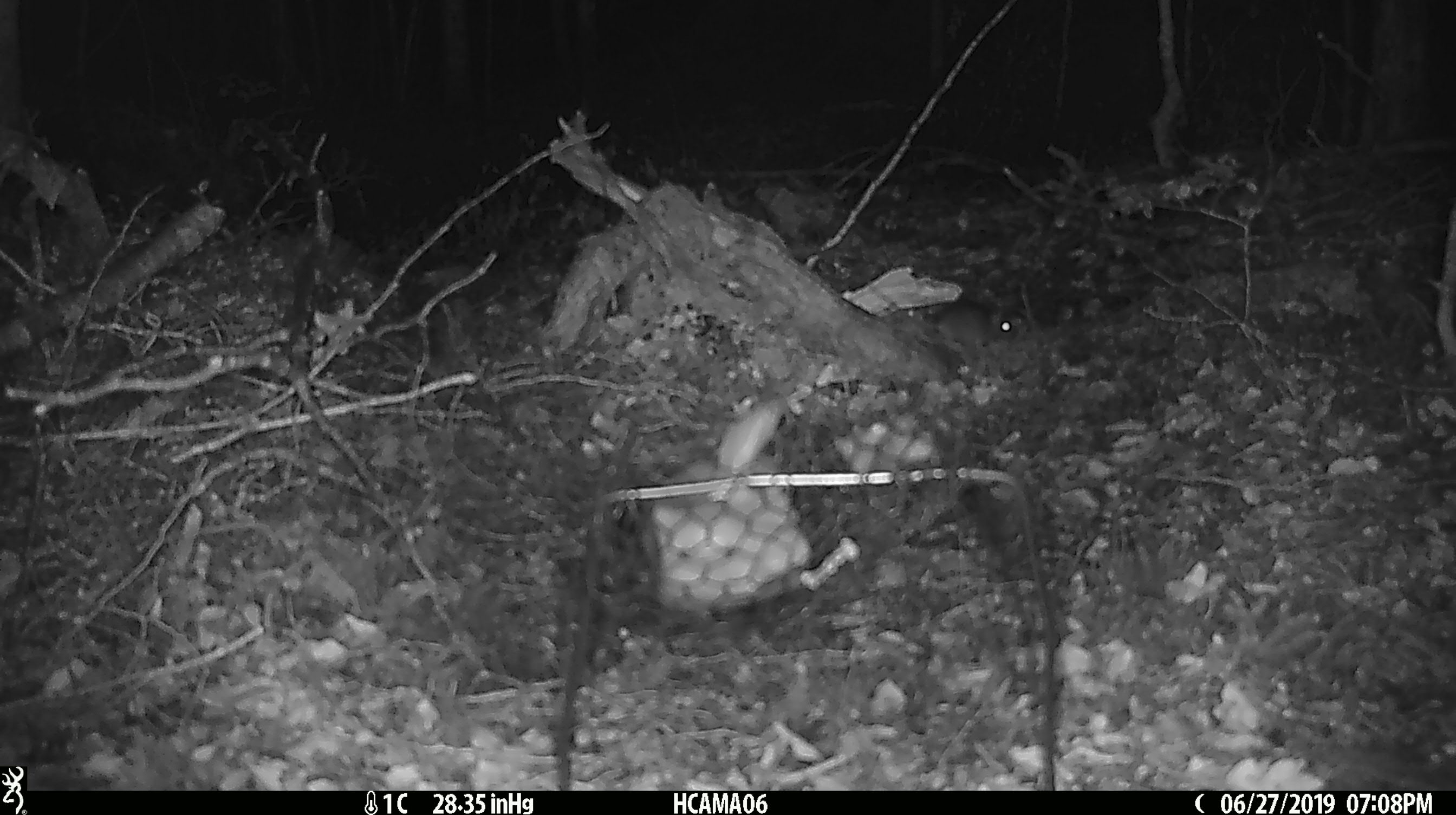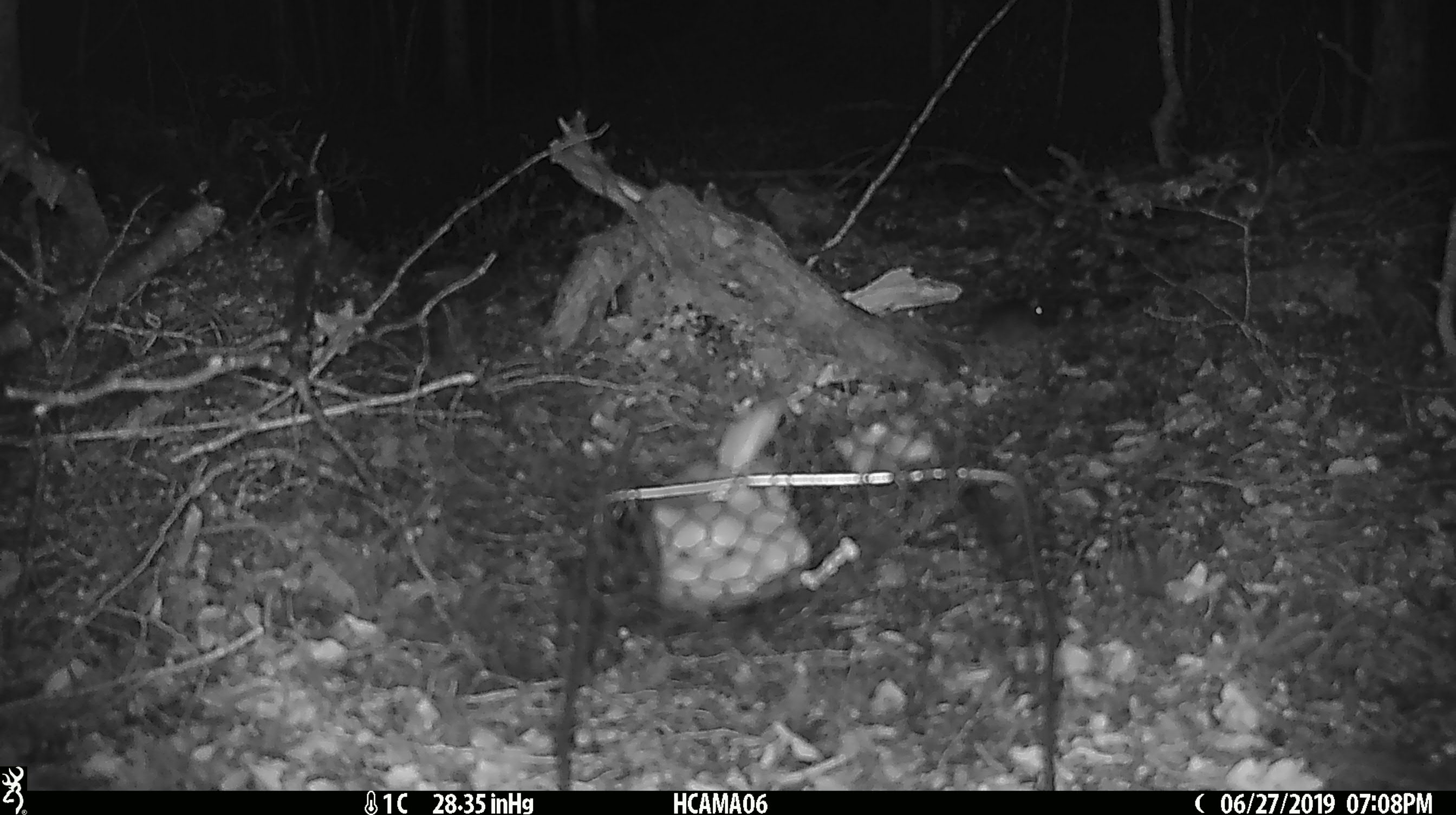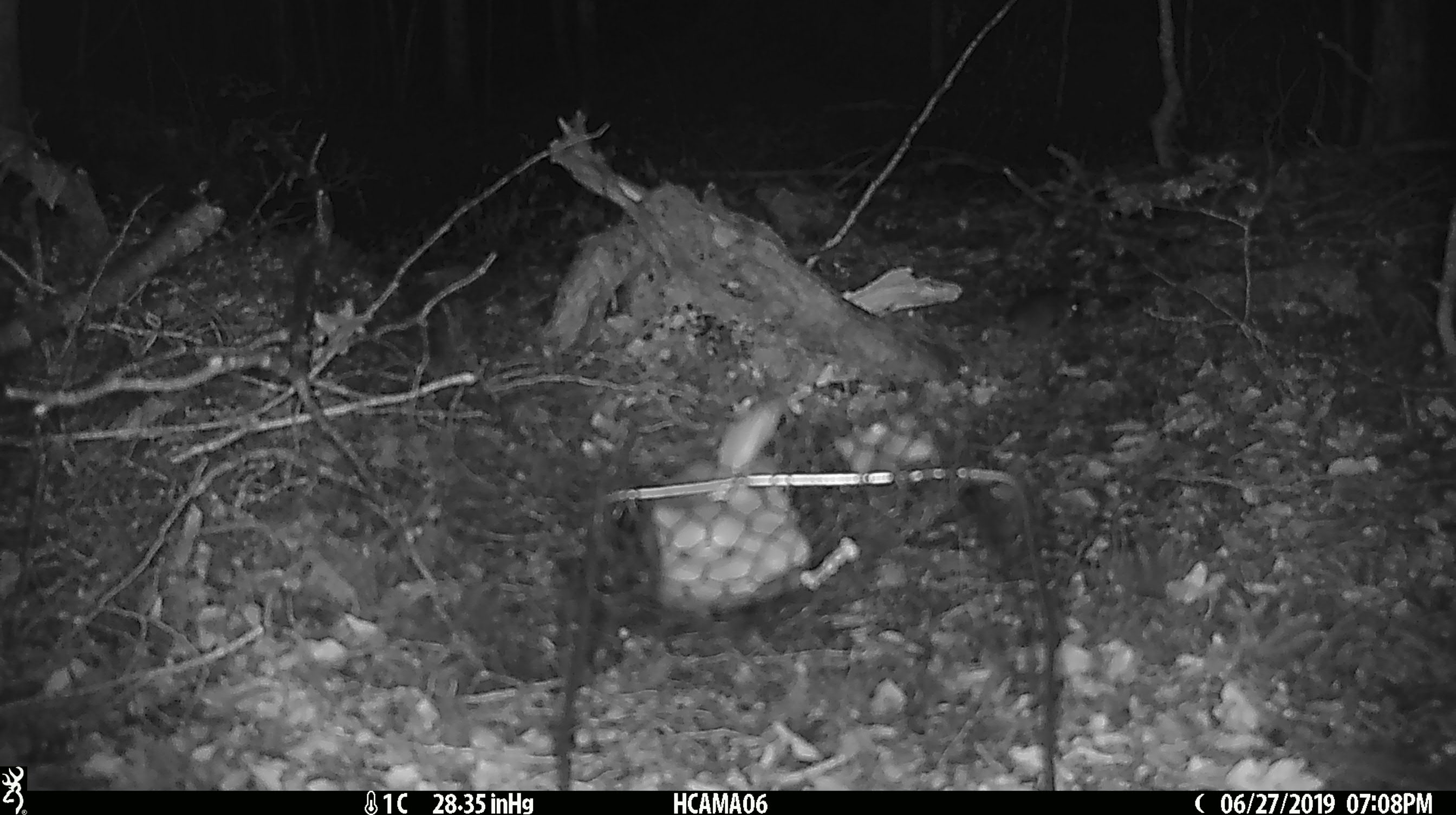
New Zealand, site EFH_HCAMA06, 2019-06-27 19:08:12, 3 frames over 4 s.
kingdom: Animalia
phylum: Chordata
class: Mammalia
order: Rodentia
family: Muridae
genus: Mus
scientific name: Mus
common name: mouse